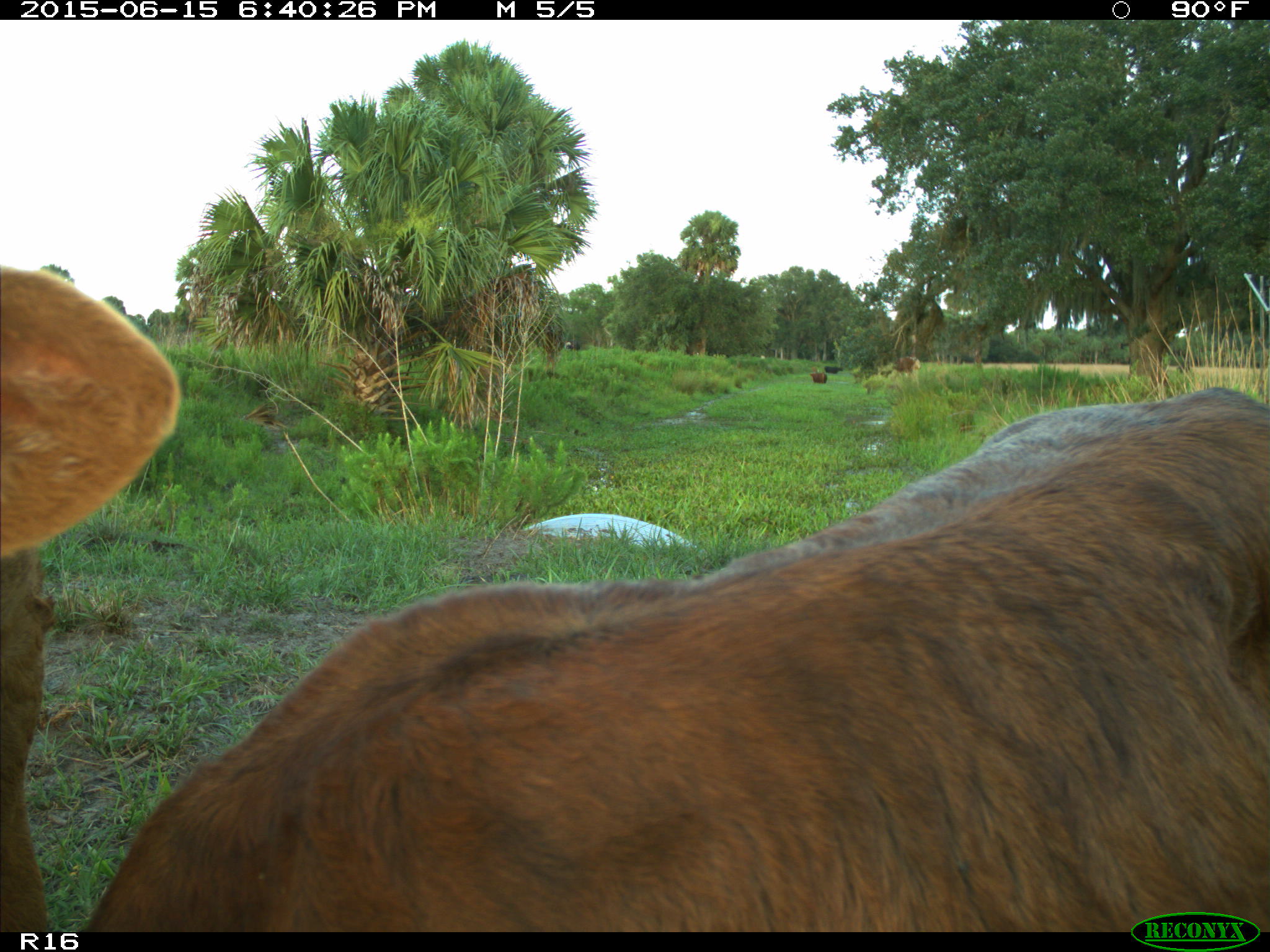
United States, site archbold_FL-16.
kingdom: Animalia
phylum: Chordata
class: Mammalia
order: Artiodactyla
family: Bovidae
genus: Bos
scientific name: Bos taurus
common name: domestic cow